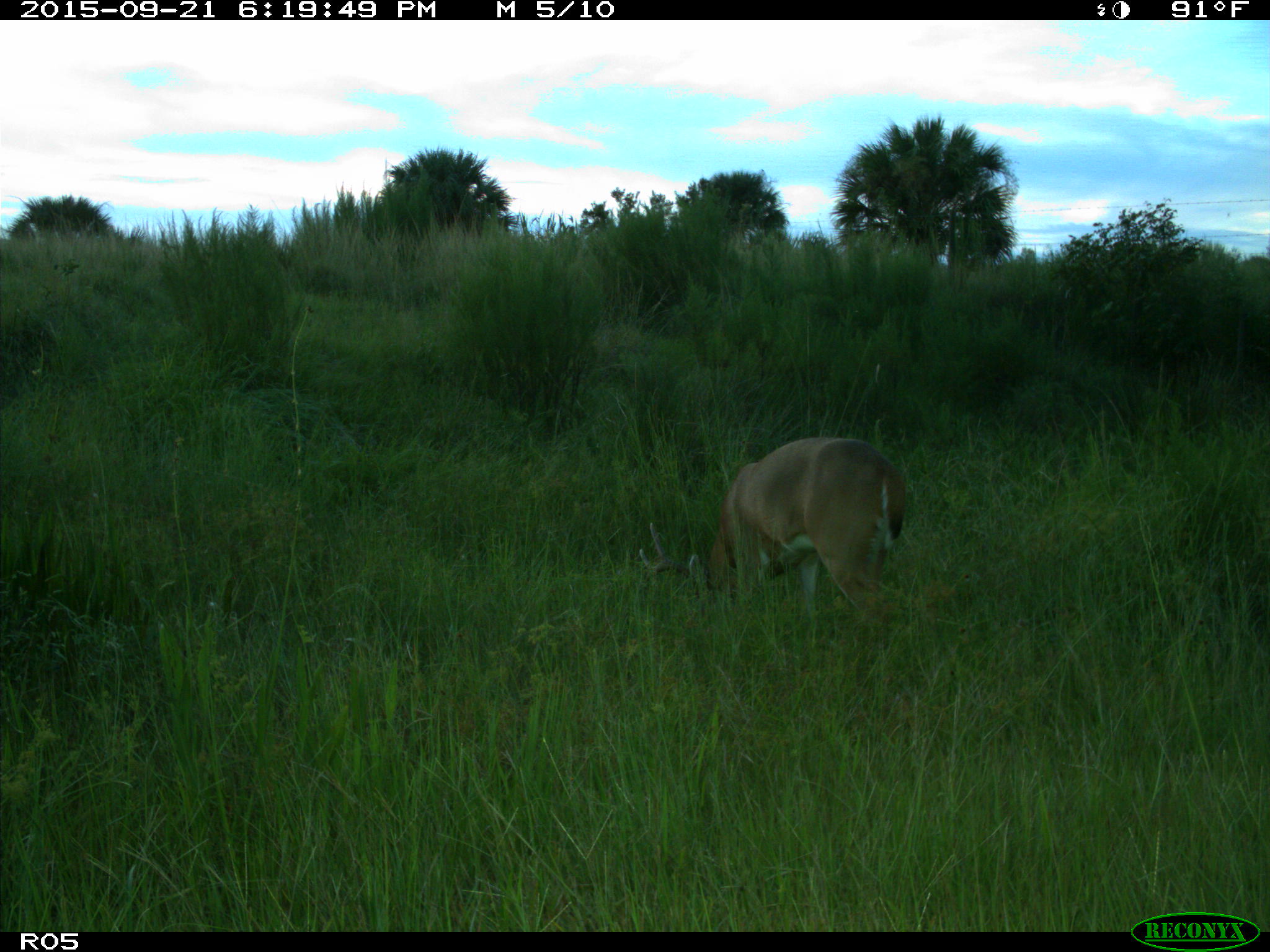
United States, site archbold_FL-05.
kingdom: Animalia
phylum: Chordata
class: Mammalia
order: Artiodactyla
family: Cervidae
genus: Odocoileus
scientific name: Odocoileus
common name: deer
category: unidentified deer